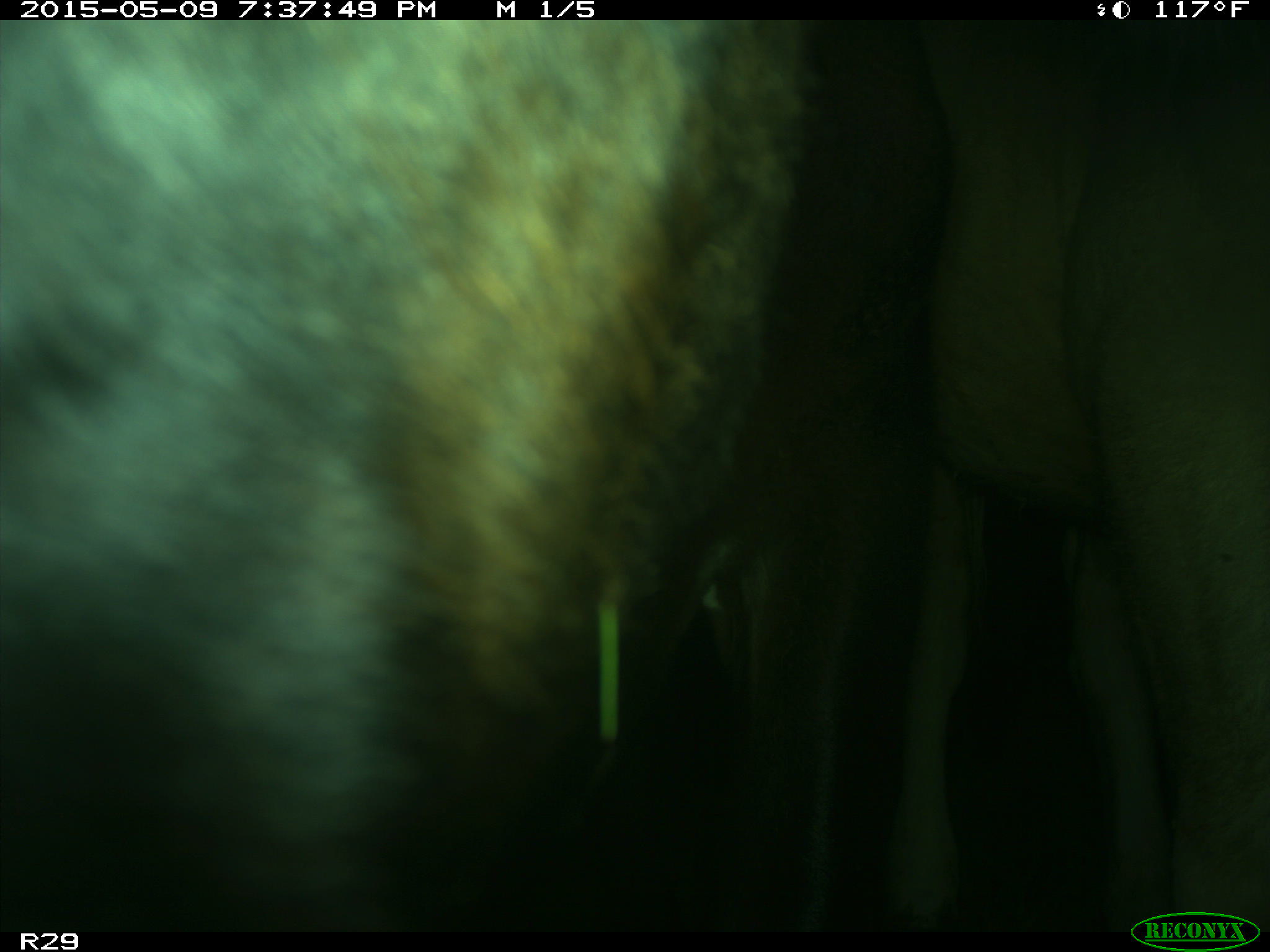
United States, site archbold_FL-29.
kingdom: Animalia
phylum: Chordata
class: Mammalia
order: Artiodactyla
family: Bovidae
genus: Bos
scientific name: Bos taurus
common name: domestic cow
Bos taurus (domestic cow).